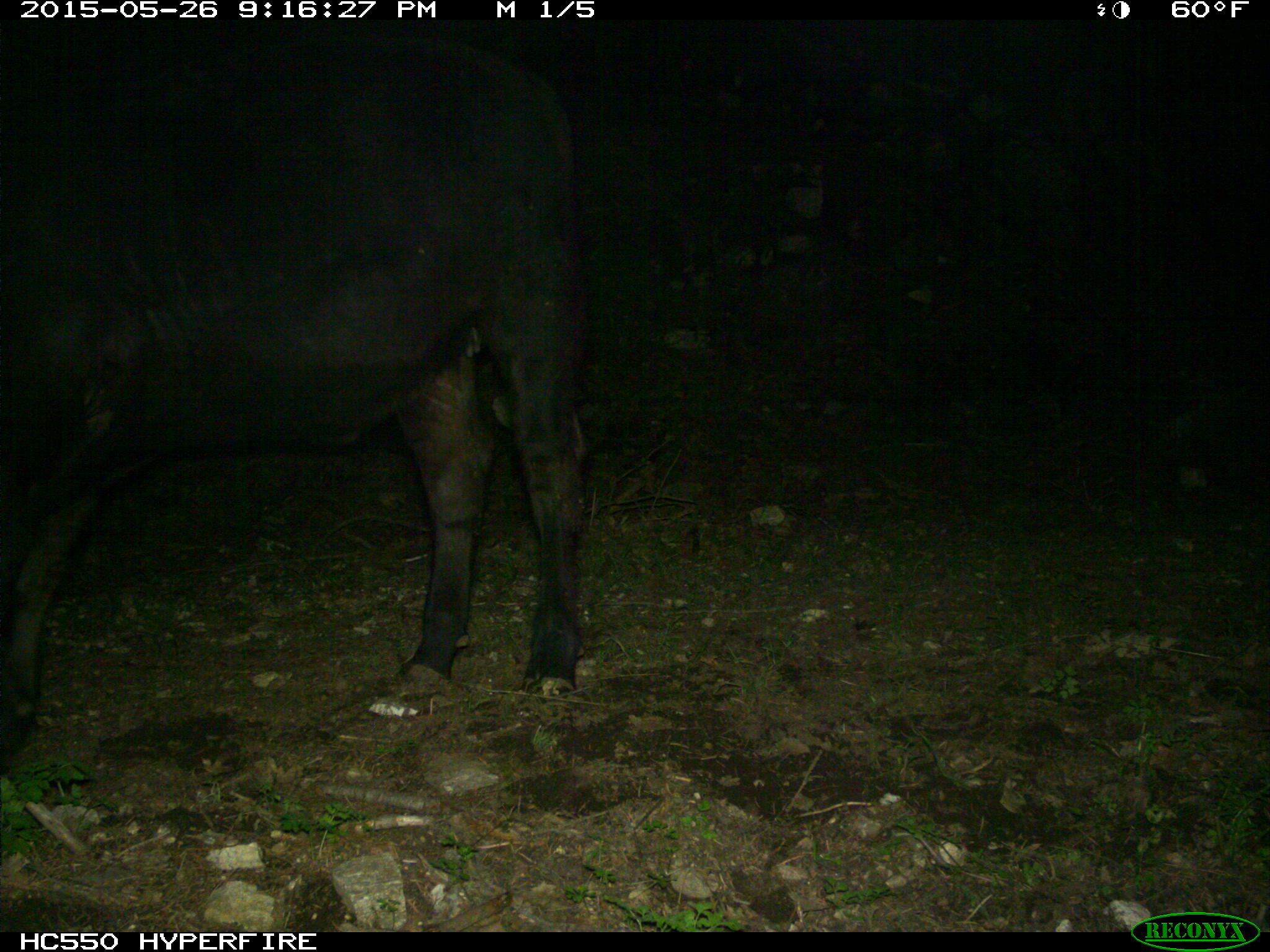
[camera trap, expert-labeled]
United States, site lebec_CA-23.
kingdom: Animalia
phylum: Chordata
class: Mammalia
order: Artiodactyla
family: Bovidae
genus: Bos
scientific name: Bos taurus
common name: domestic cow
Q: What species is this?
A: Bos taurus (domestic cow).